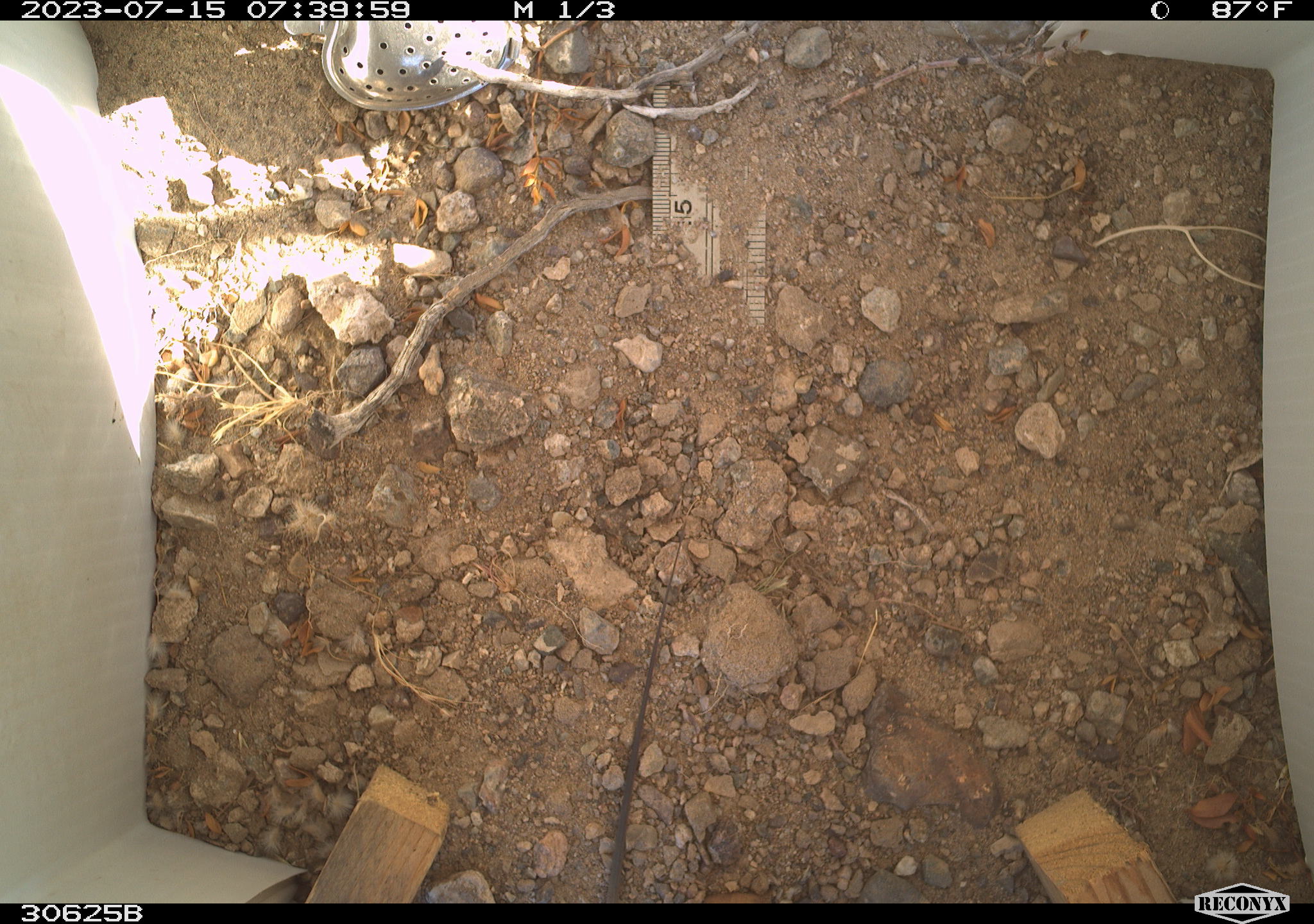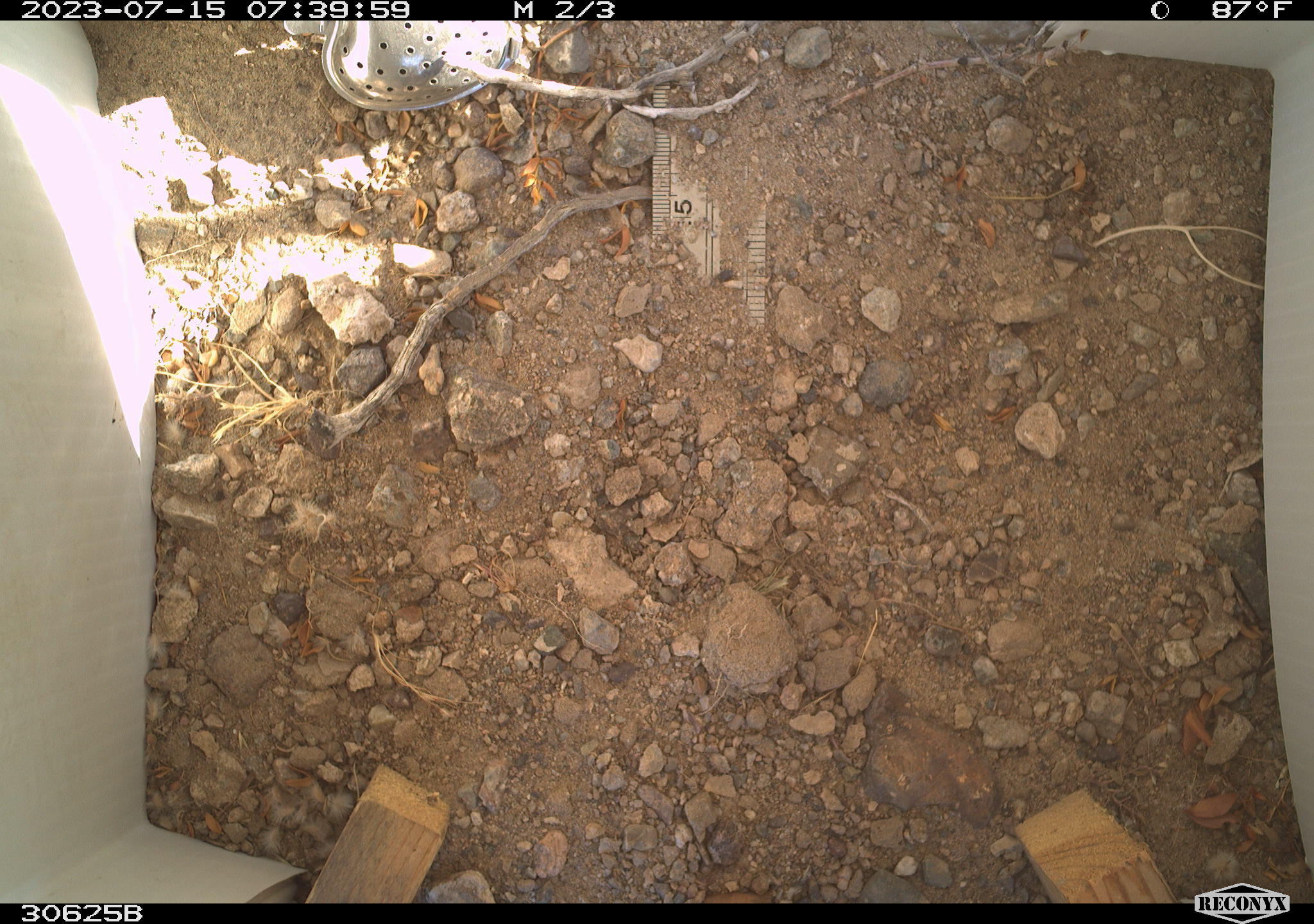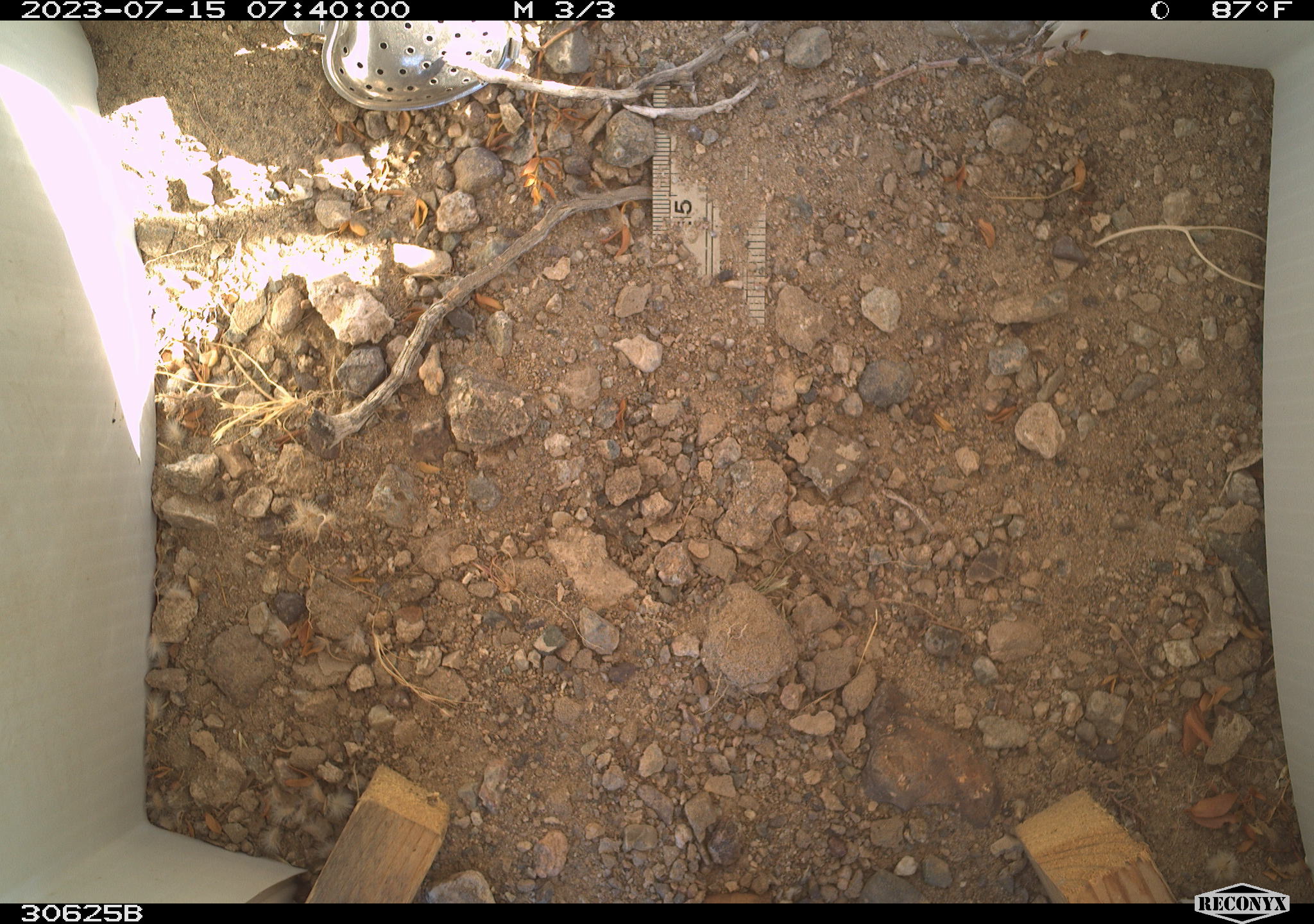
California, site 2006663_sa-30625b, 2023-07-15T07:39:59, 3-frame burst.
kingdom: Animalia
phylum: Chordata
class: Reptilia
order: Squamata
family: Teiidae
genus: Aspidoscelis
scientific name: Aspidoscelis tigris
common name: western whiptail